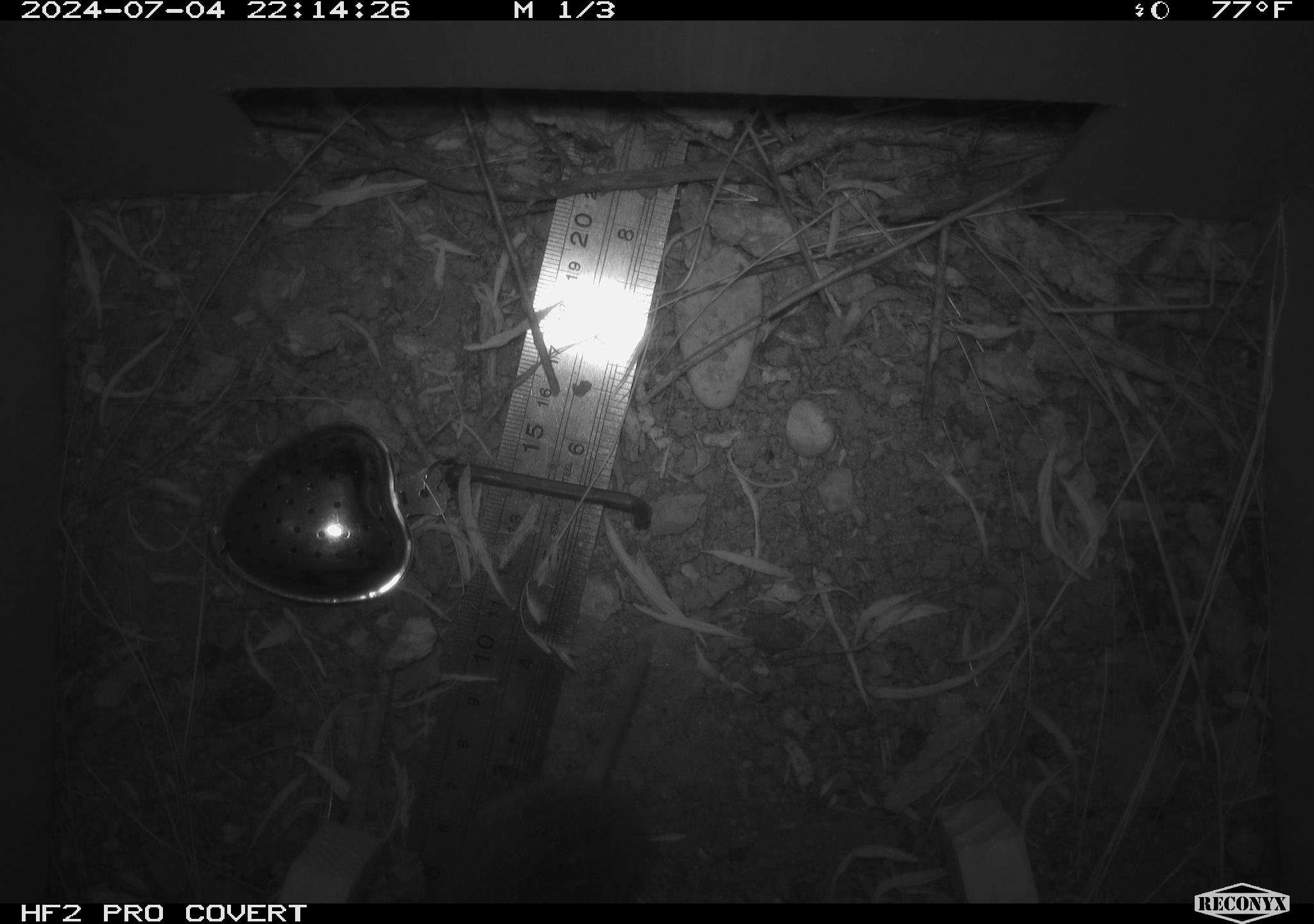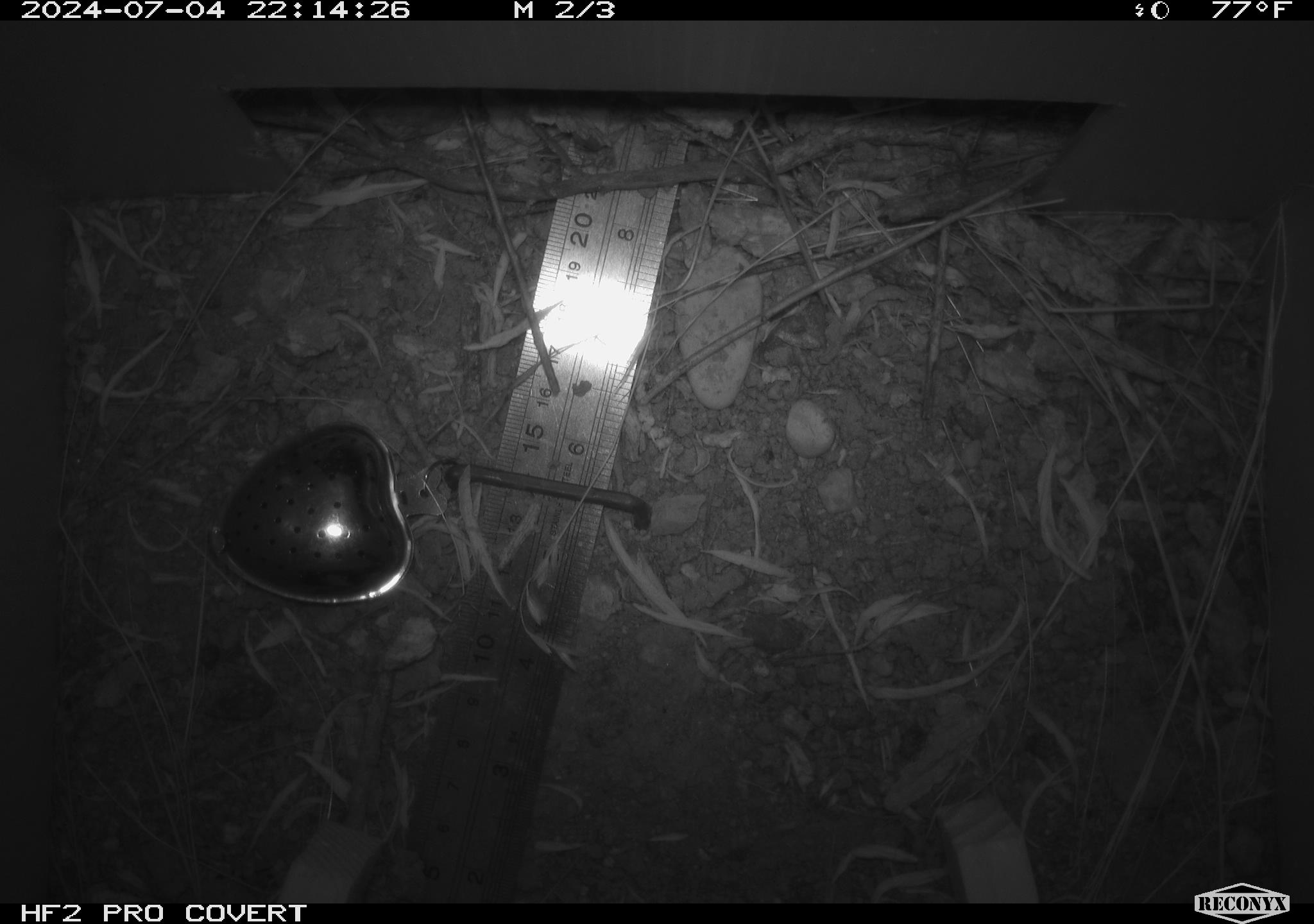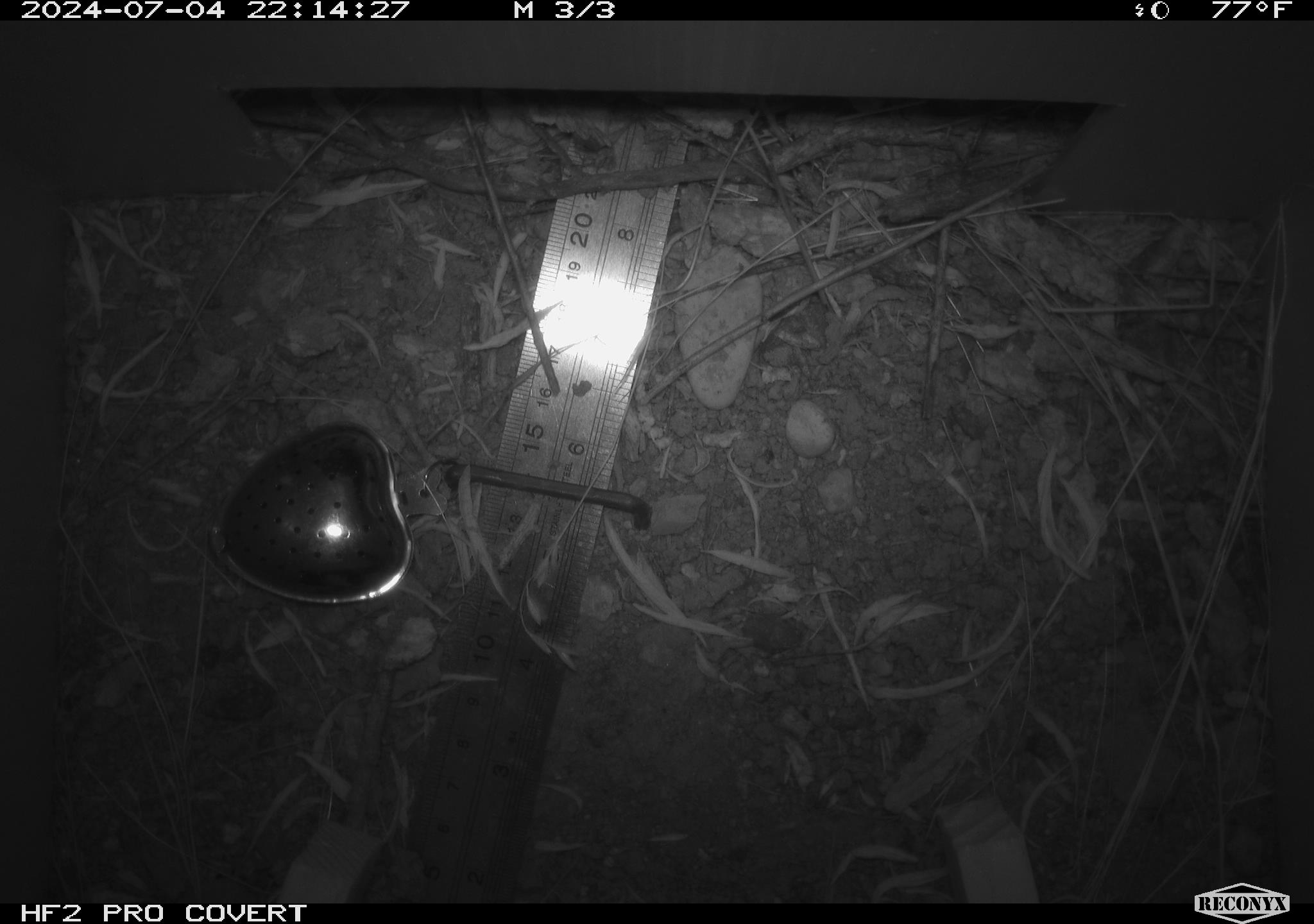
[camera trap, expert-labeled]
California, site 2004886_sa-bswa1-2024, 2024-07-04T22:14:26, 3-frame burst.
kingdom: Animalia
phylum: Chordata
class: Mammalia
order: Rodentia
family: Cricetidae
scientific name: Arvicolinae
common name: voles, lemmings, and muskrats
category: arvicolinae subfamily